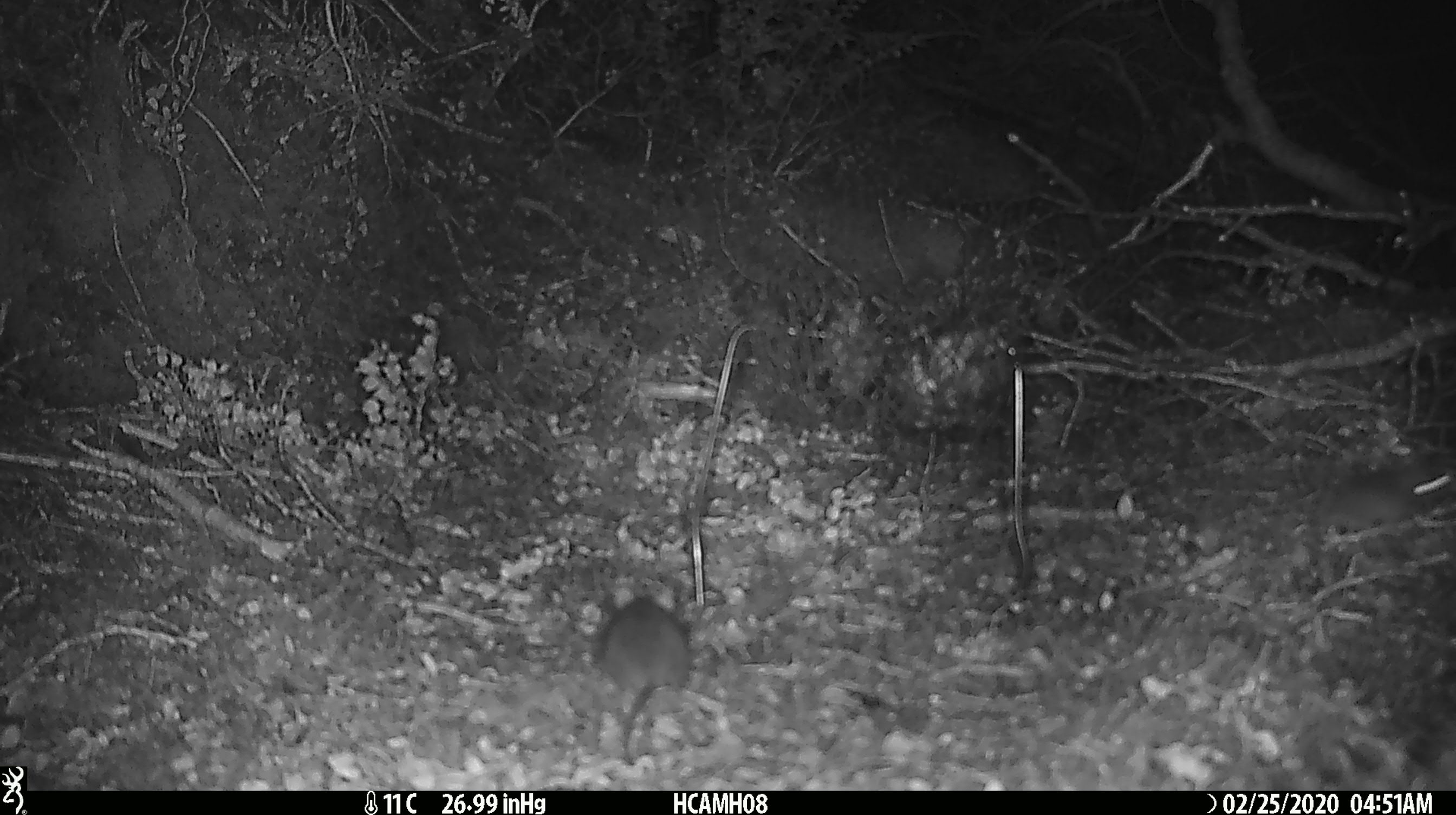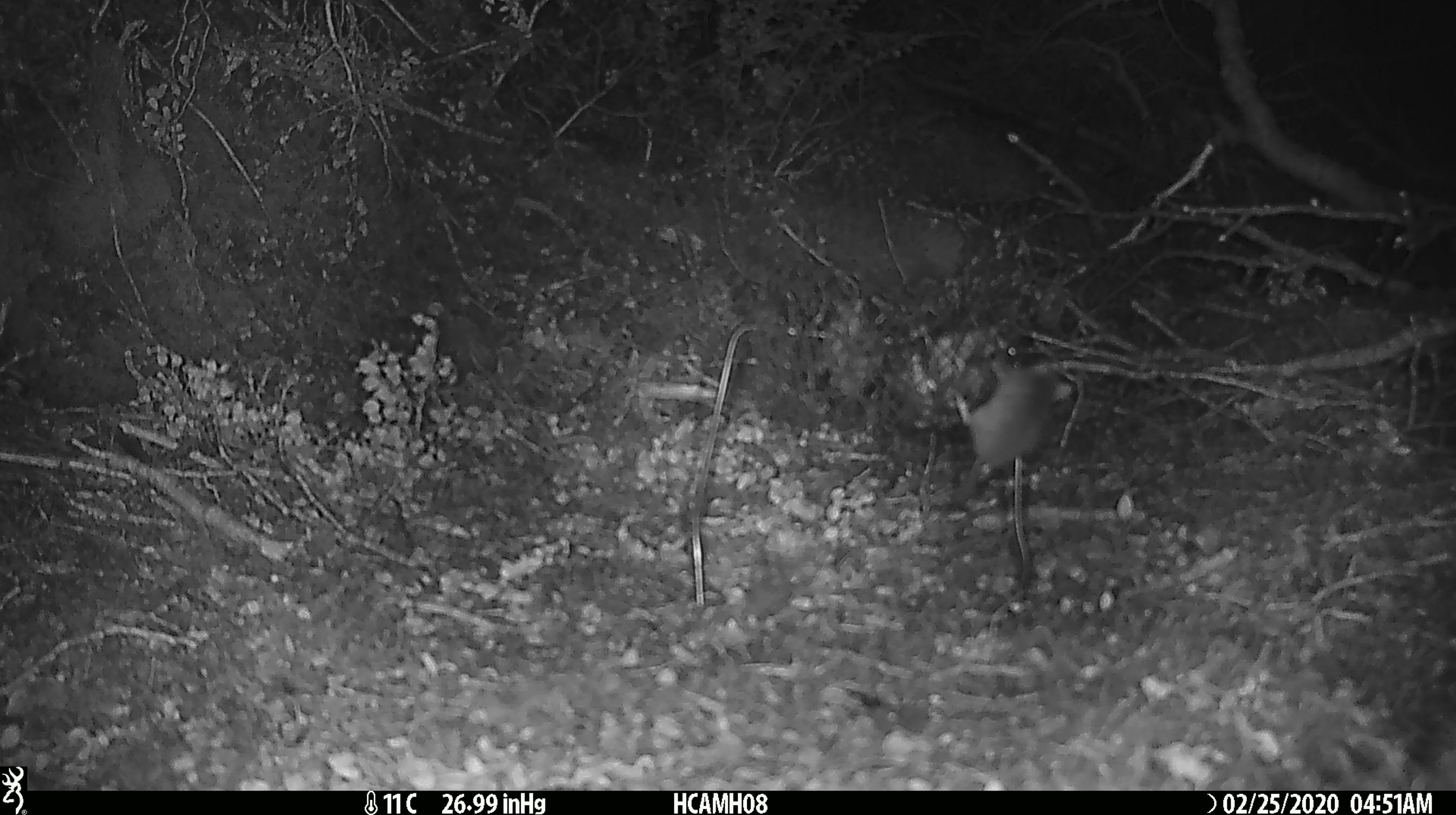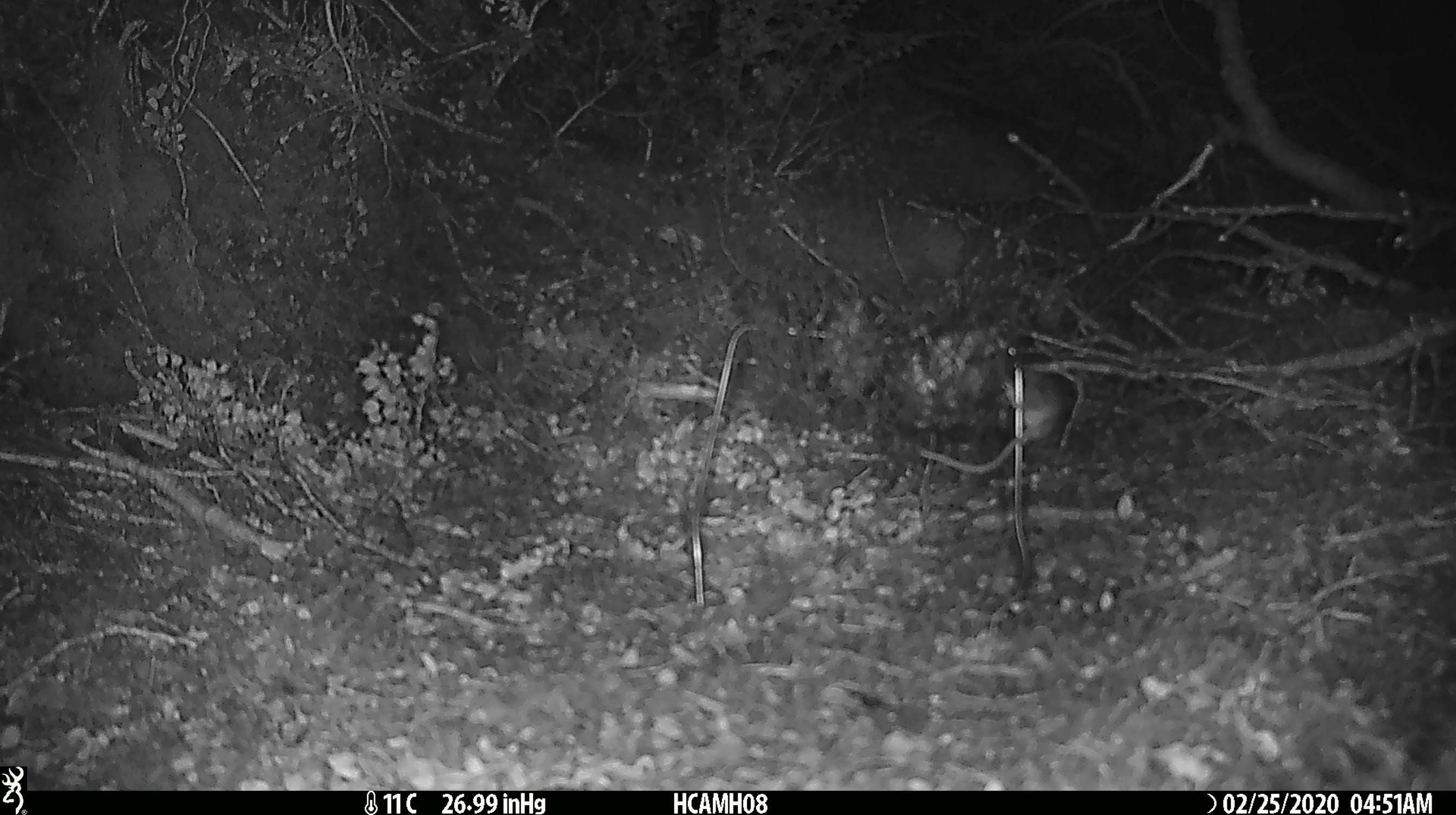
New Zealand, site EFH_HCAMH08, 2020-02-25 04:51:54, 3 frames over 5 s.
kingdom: Animalia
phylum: Chordata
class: Mammalia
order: Rodentia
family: Muridae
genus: Mus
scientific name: Mus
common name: mouse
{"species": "mouse (Mus)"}